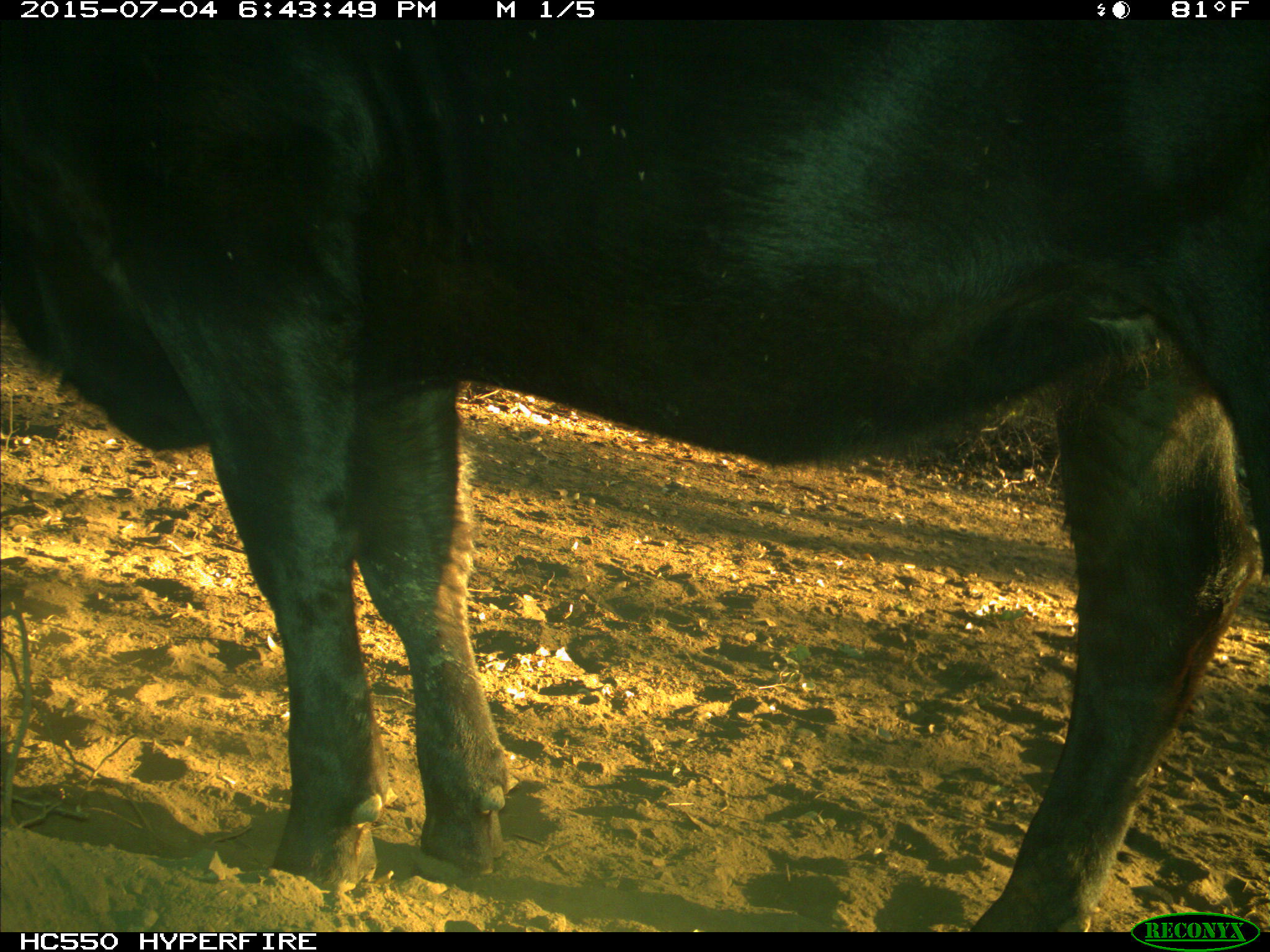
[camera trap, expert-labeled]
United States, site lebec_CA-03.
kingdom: Animalia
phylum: Chordata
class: Mammalia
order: Artiodactyla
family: Bovidae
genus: Bos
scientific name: Bos taurus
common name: domestic cow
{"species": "Bos taurus (domestic cow)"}